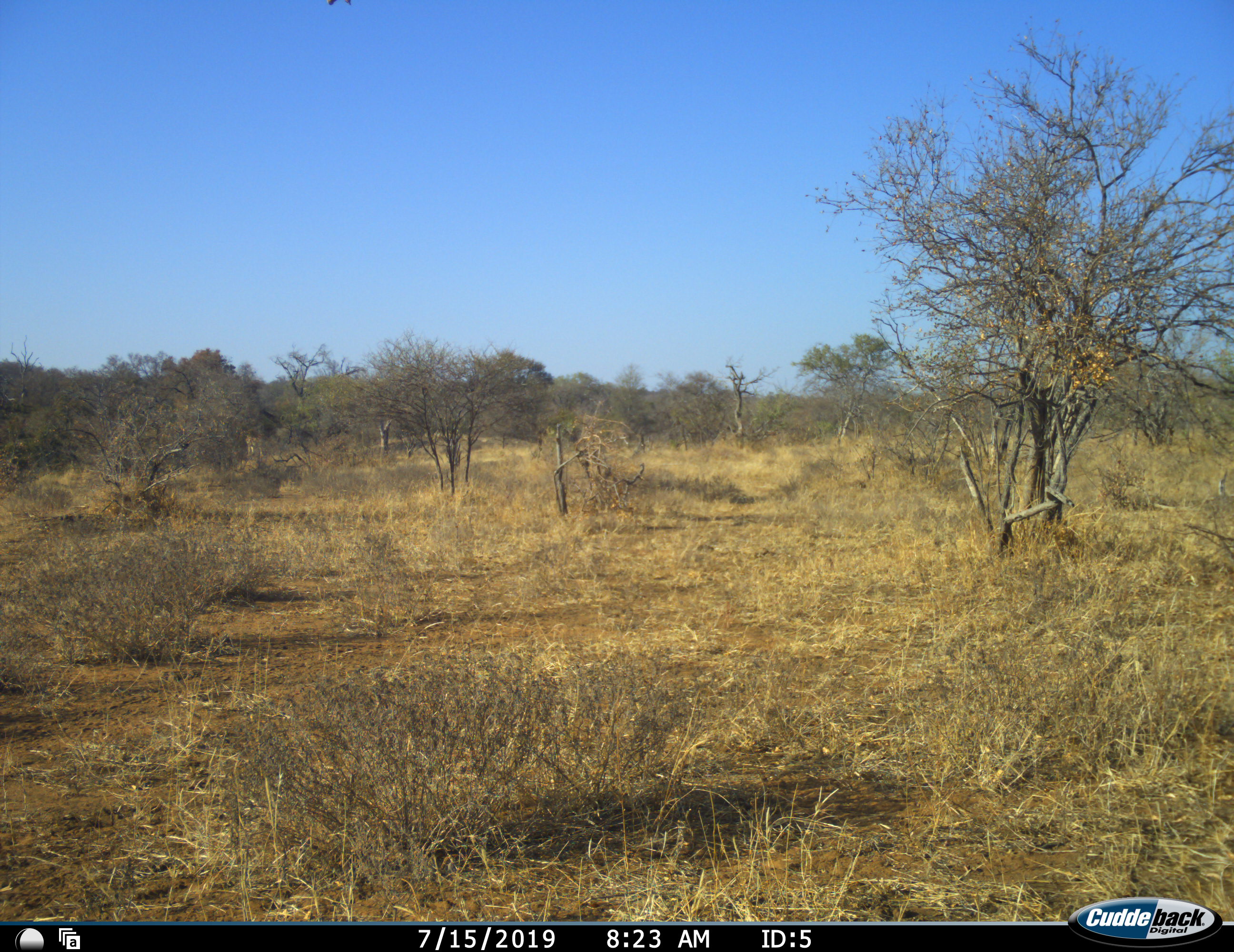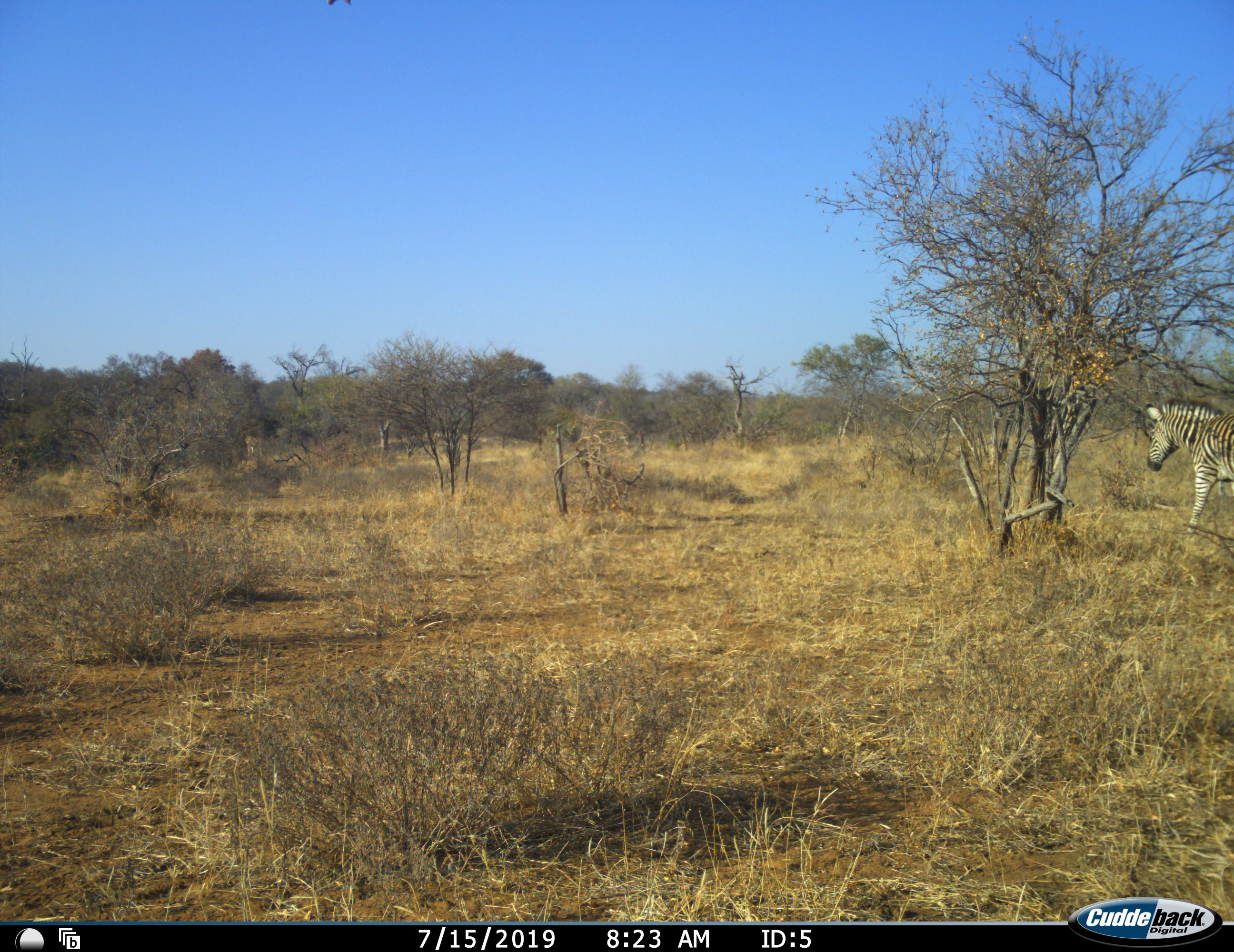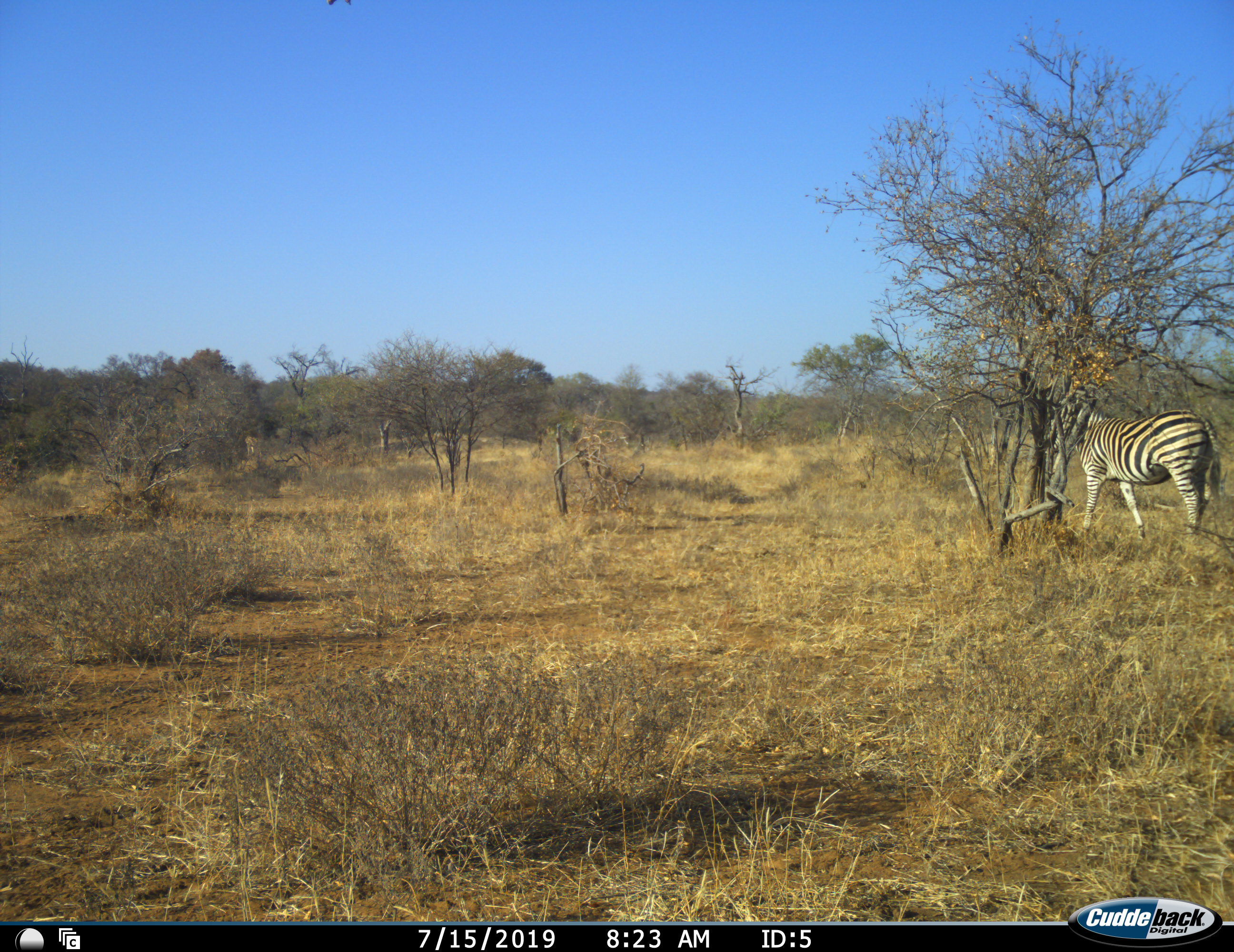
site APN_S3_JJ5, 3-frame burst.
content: unidentified animal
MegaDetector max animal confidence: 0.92